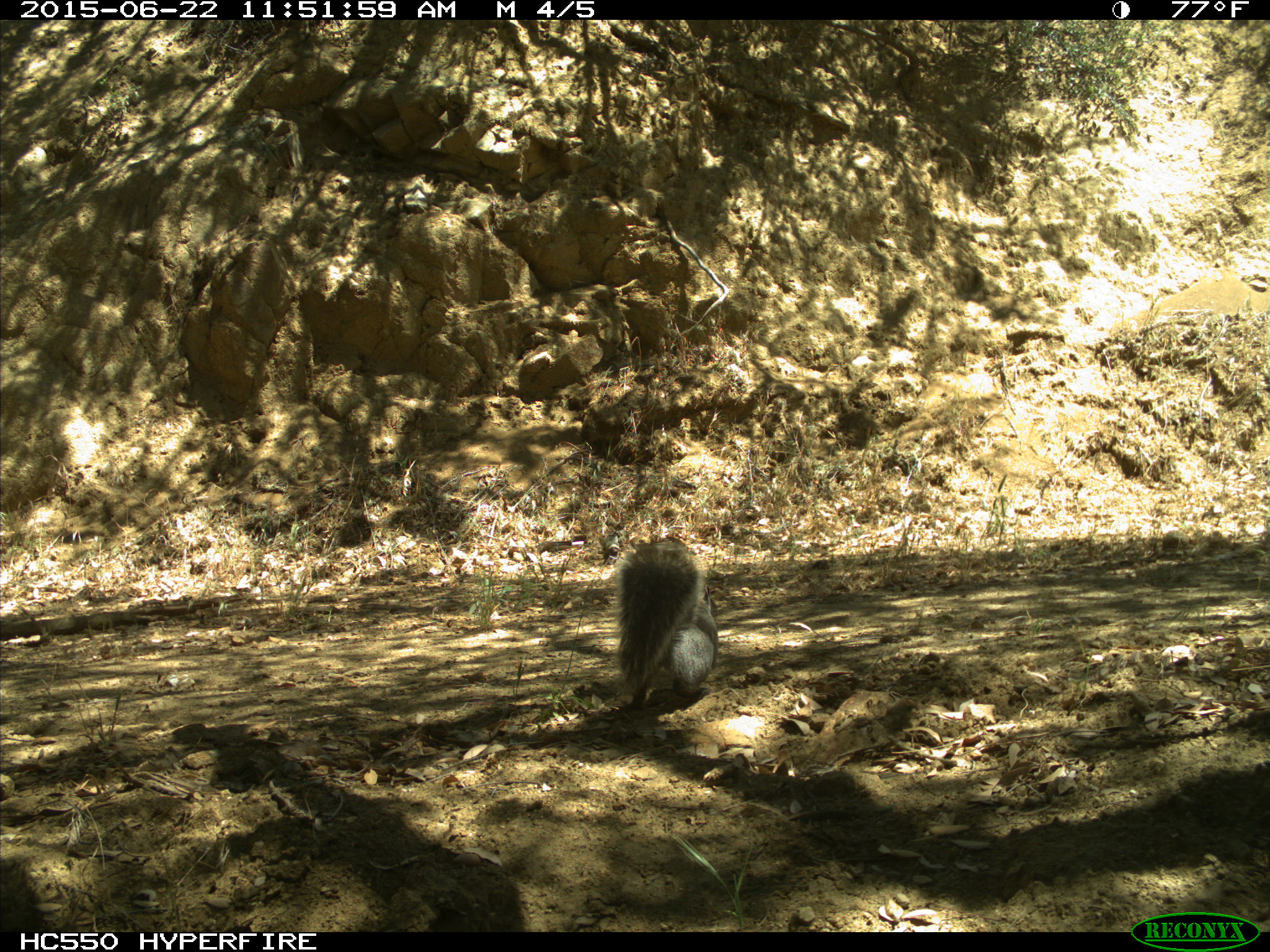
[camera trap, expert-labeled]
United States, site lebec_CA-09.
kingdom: Animalia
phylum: Chordata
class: Mammalia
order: Rodentia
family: Sciuridae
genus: Sciurus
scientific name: Sciurus carolinensis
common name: eastern gray squirrel